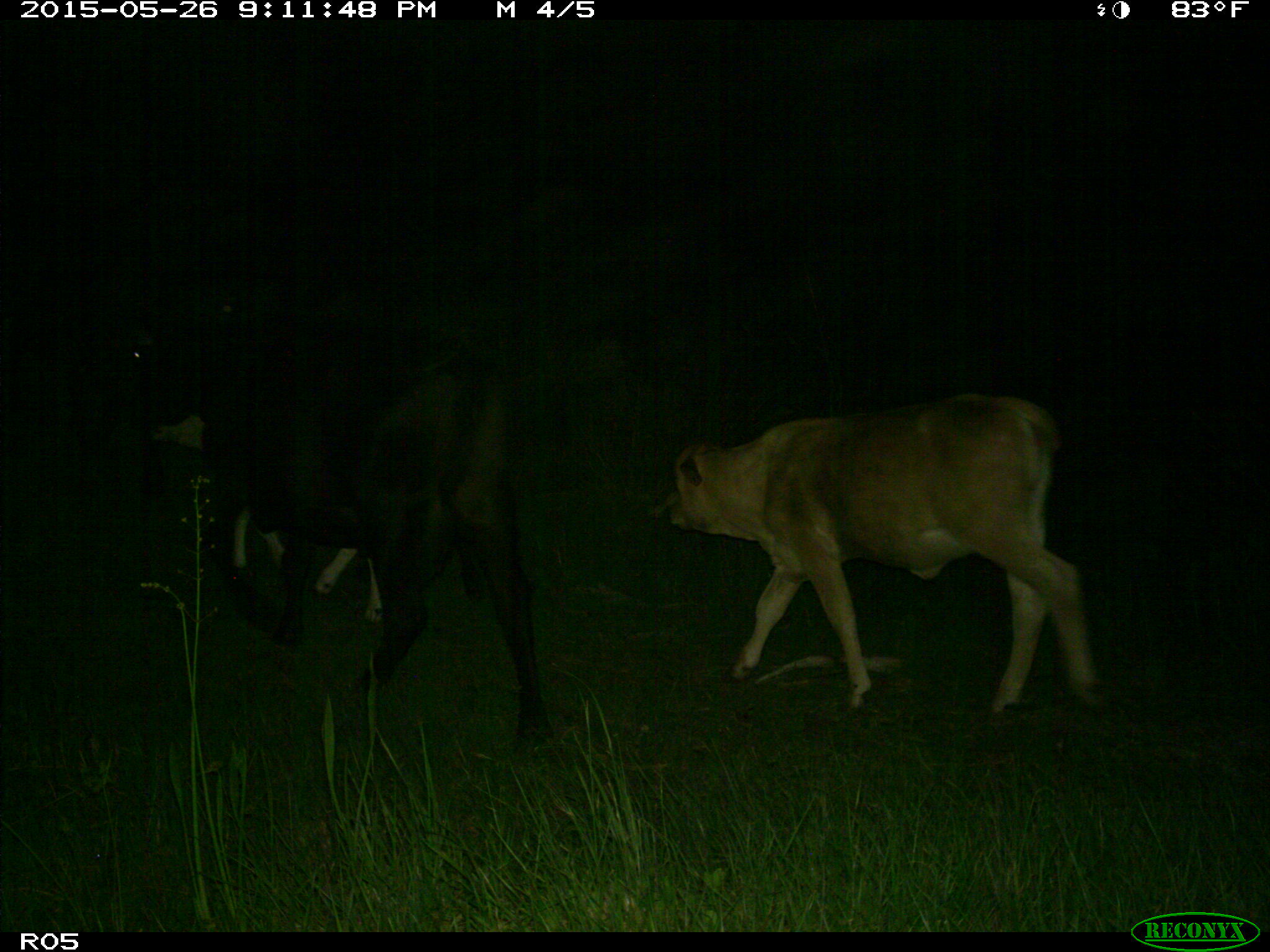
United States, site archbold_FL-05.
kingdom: Animalia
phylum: Chordata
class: Mammalia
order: Artiodactyla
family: Bovidae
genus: Bos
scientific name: Bos taurus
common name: domestic cow